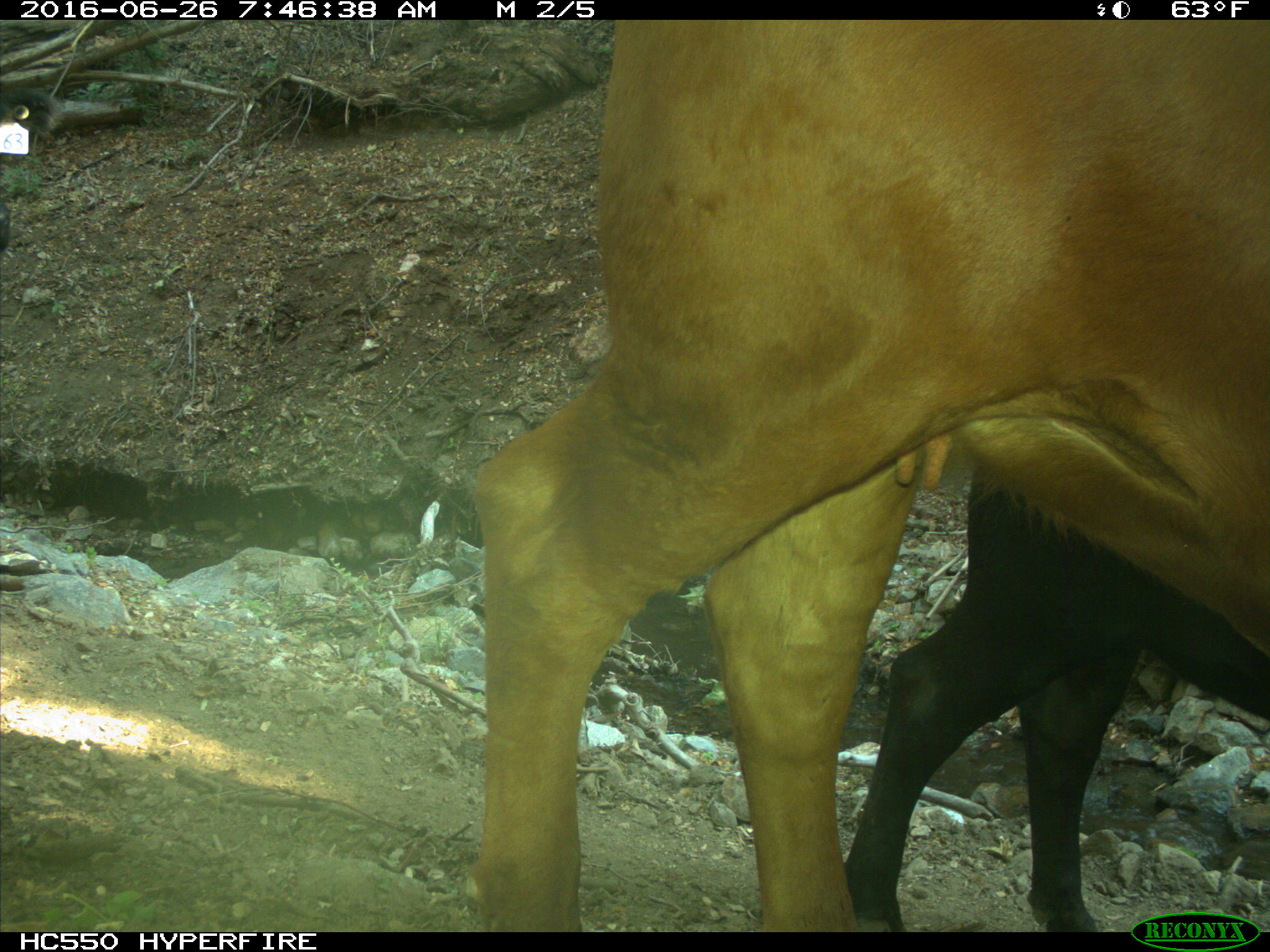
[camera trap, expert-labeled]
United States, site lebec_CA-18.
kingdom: Animalia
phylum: Chordata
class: Mammalia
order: Artiodactyla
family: Bovidae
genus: Bos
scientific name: Bos taurus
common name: domestic cow